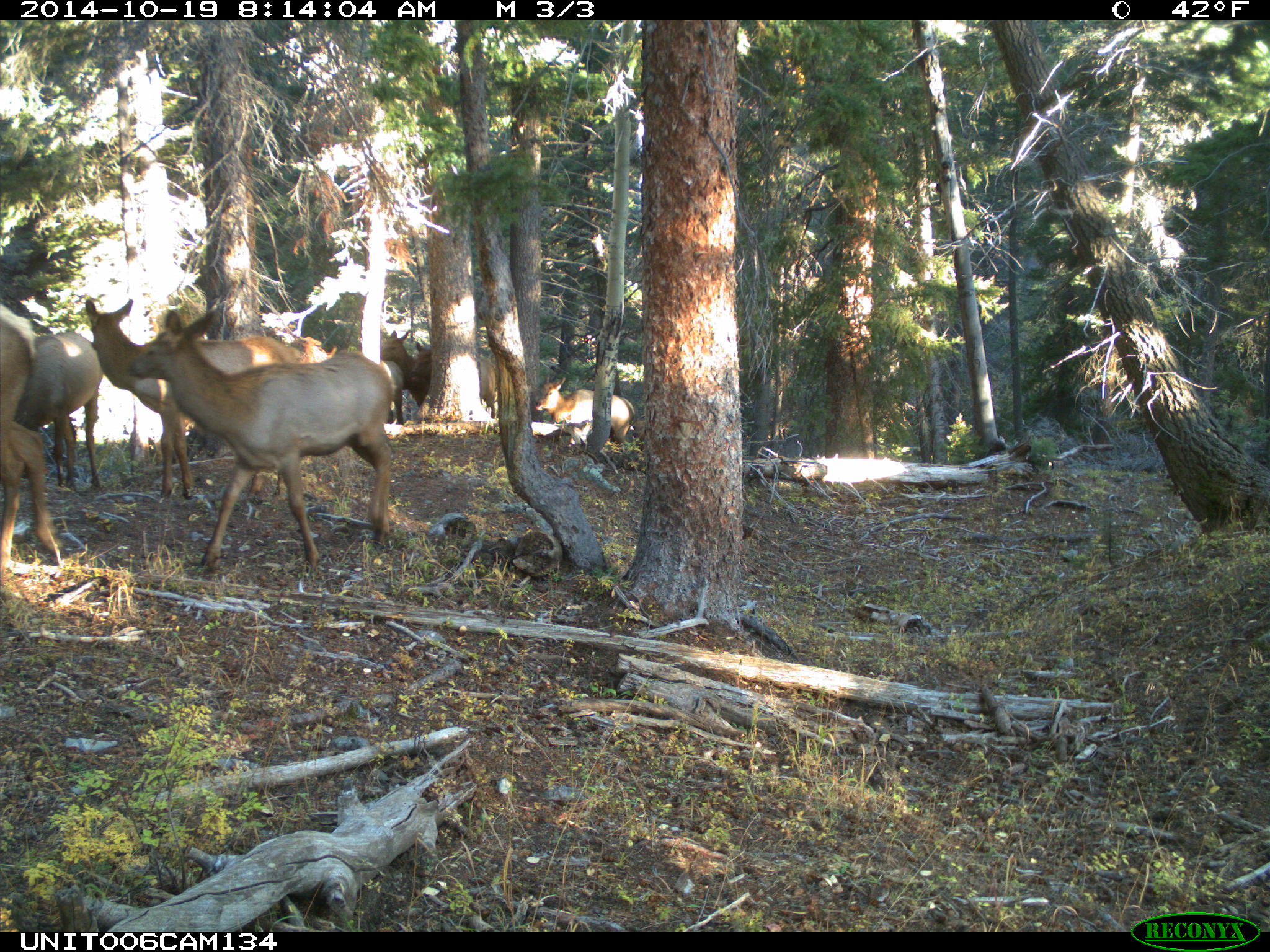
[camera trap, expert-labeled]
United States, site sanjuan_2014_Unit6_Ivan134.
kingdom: Animalia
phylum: Chordata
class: Mammalia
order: Artiodactyla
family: Cervidae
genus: Cervus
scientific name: Cervus elaphus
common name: red deer